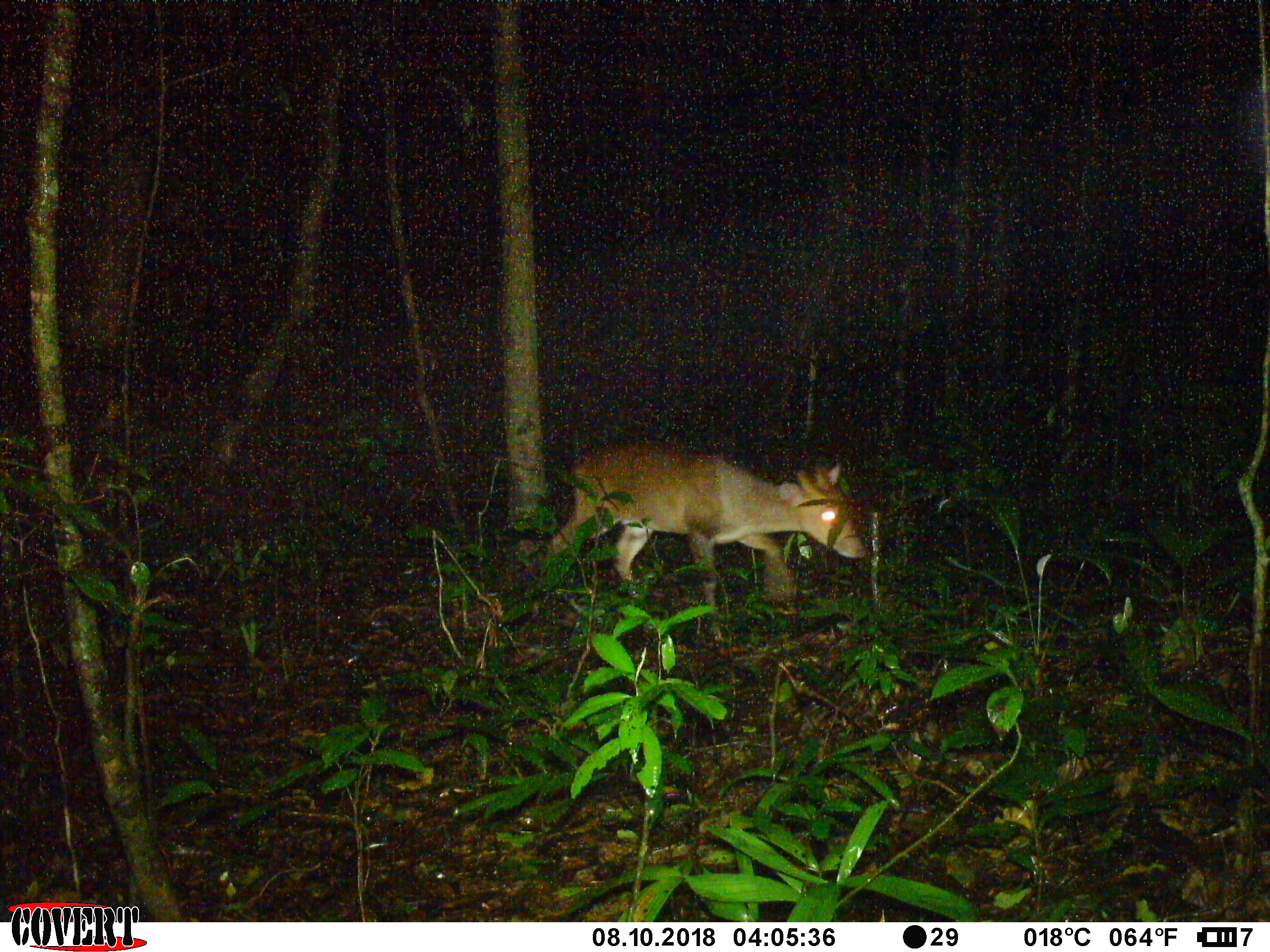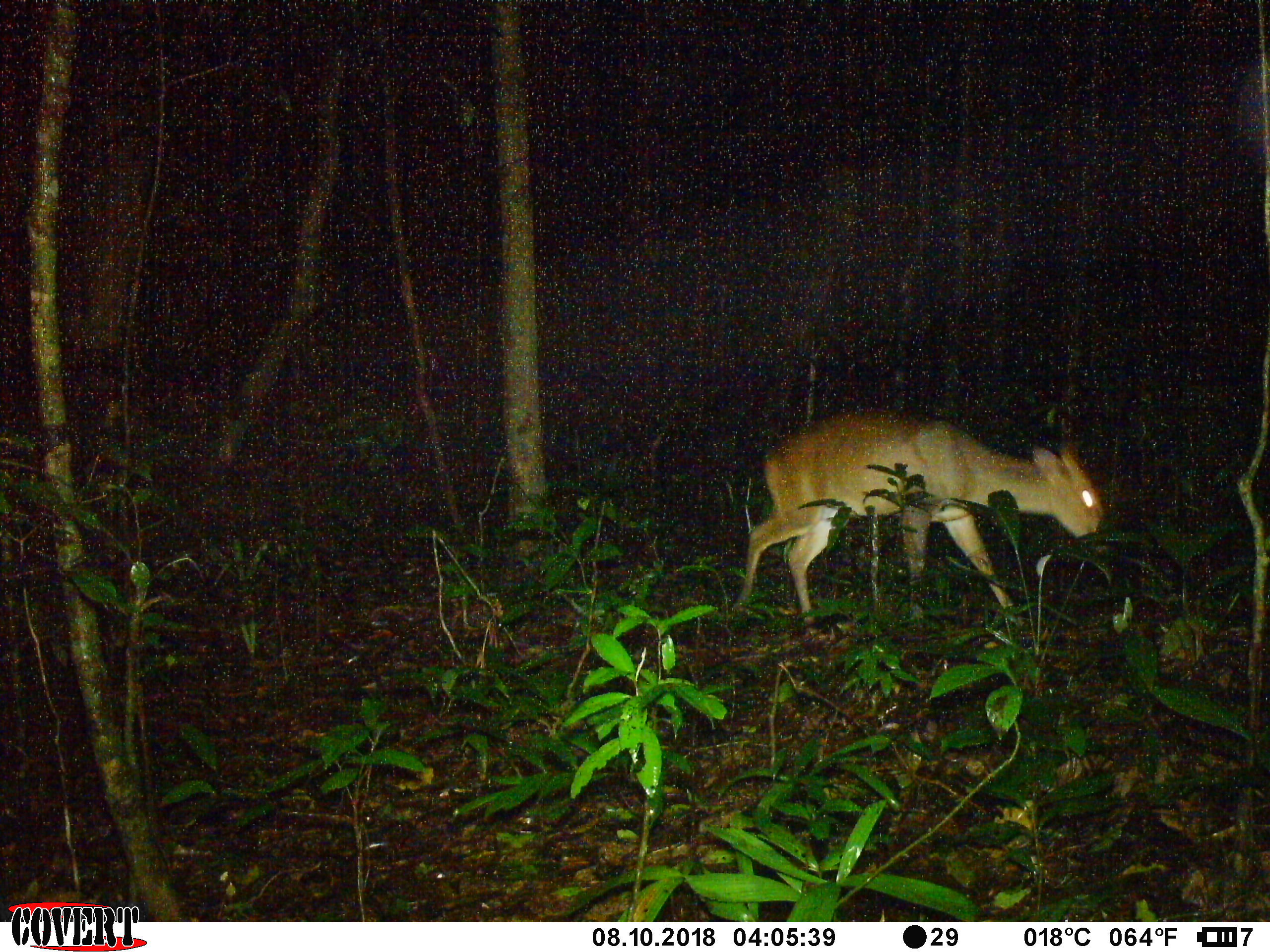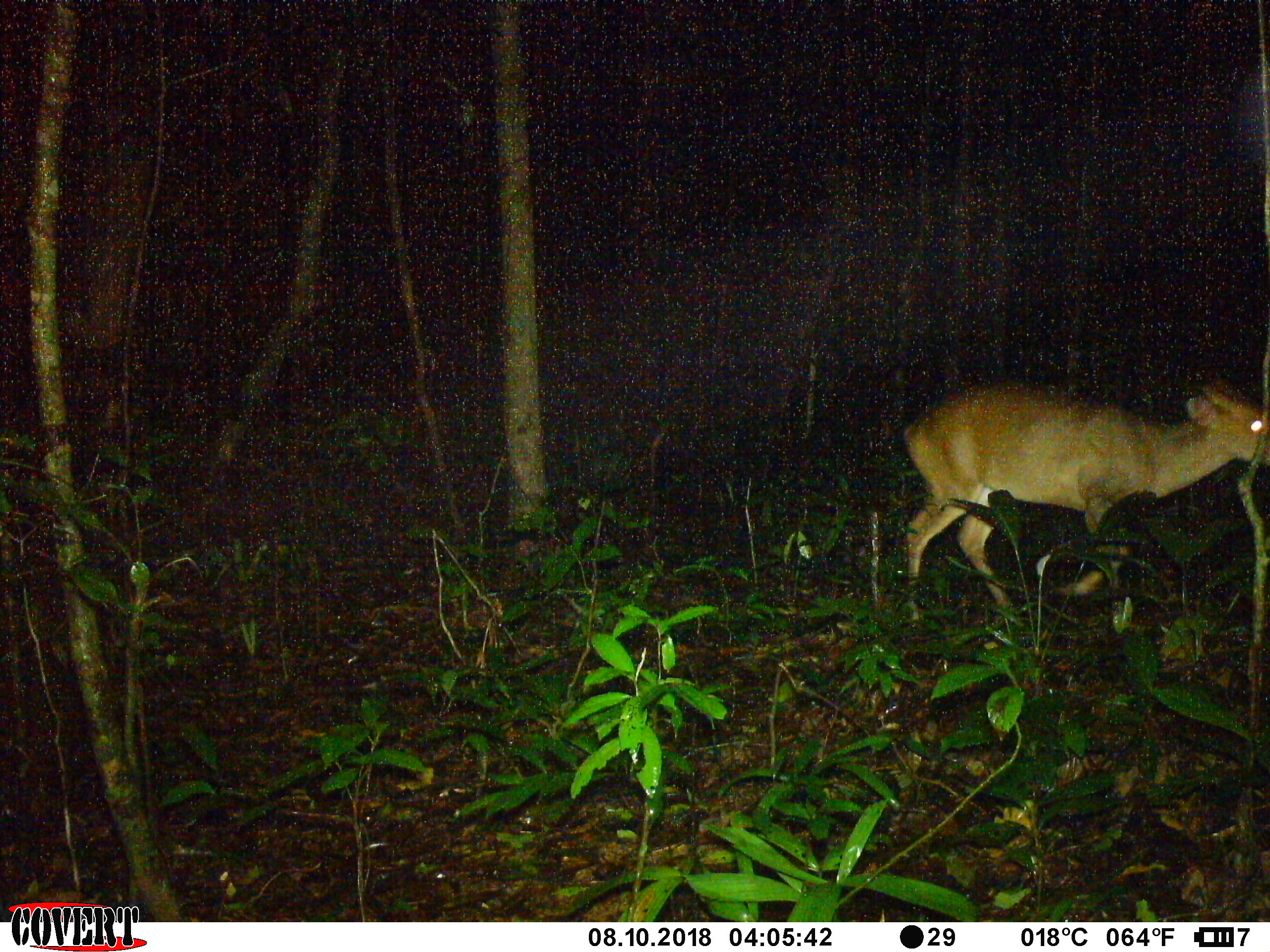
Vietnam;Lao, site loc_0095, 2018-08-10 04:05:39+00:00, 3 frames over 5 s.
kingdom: Animalia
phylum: Chordata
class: Mammalia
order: Artiodactyla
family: Cervidae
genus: Muntiacus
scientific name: Muntiacus vuquangensis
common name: large-antlered muntjac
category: large antlered muntjac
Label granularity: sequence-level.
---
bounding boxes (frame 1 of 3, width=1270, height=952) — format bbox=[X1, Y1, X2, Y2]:
large antlered muntjac: bbox=[543, 439, 865, 641]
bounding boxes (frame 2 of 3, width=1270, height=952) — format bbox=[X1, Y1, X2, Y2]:
large antlered muntjac: bbox=[732, 407, 1110, 636]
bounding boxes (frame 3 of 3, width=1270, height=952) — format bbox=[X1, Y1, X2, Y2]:
large antlered muntjac: bbox=[899, 372, 1270, 607]